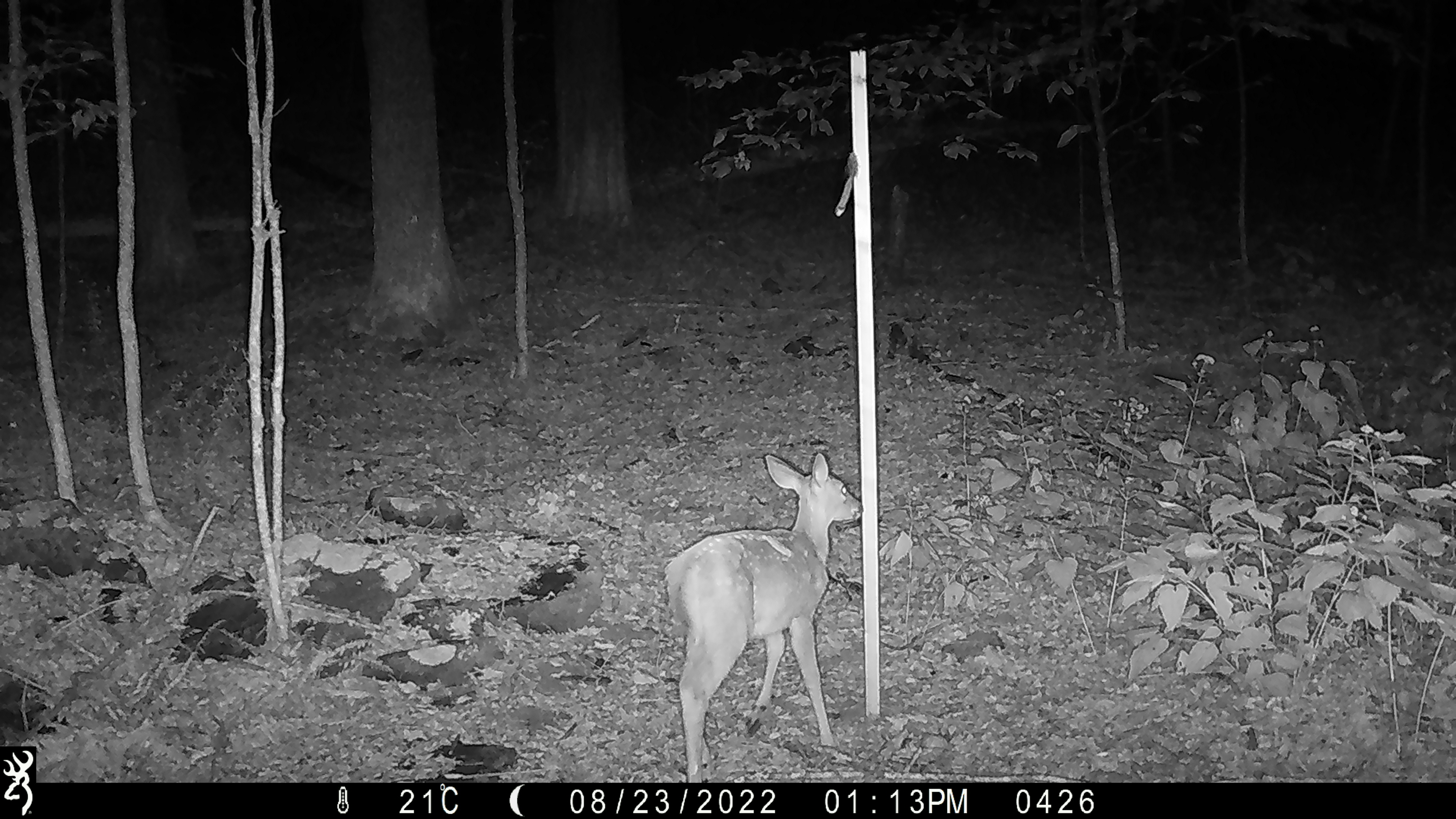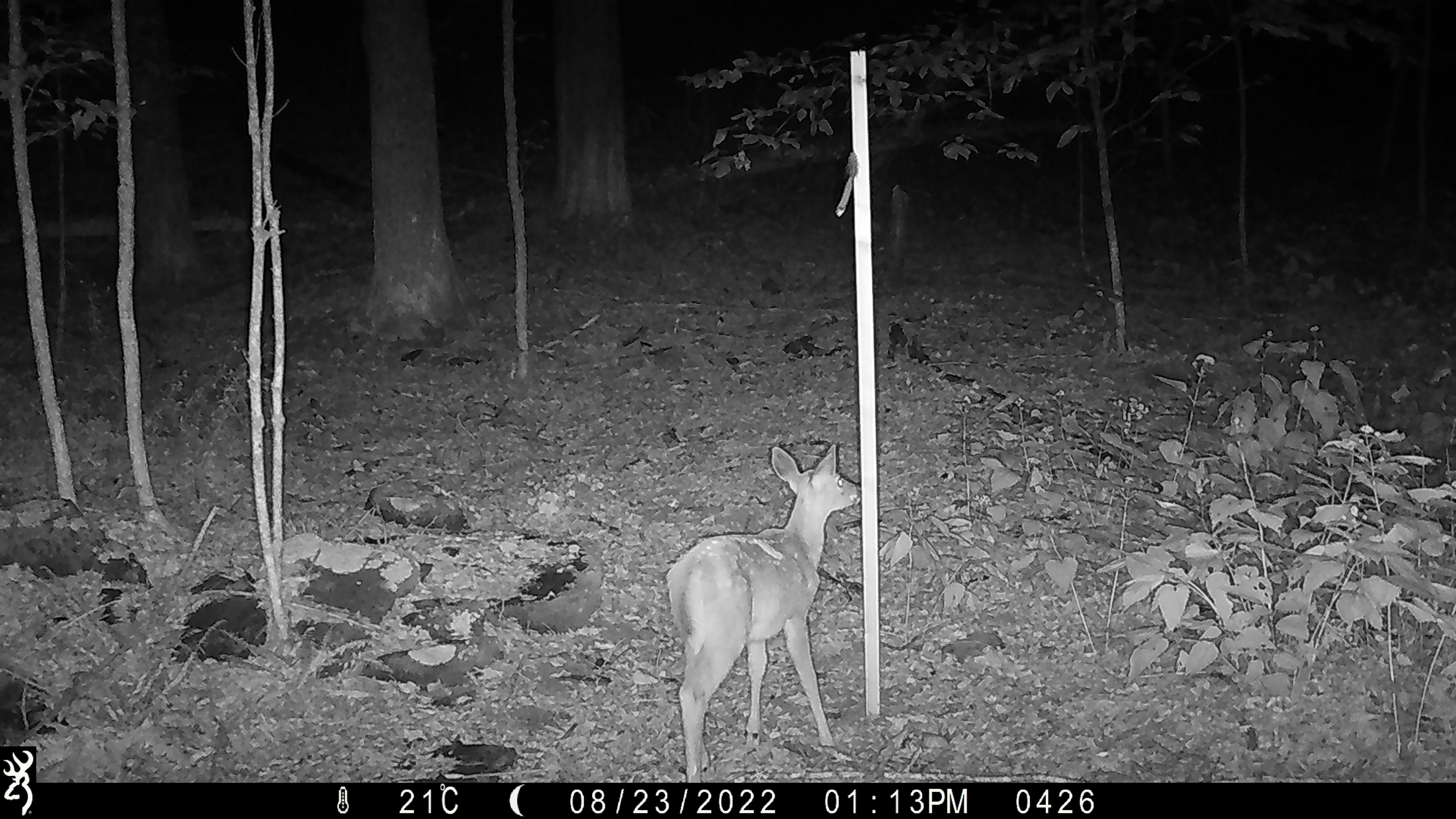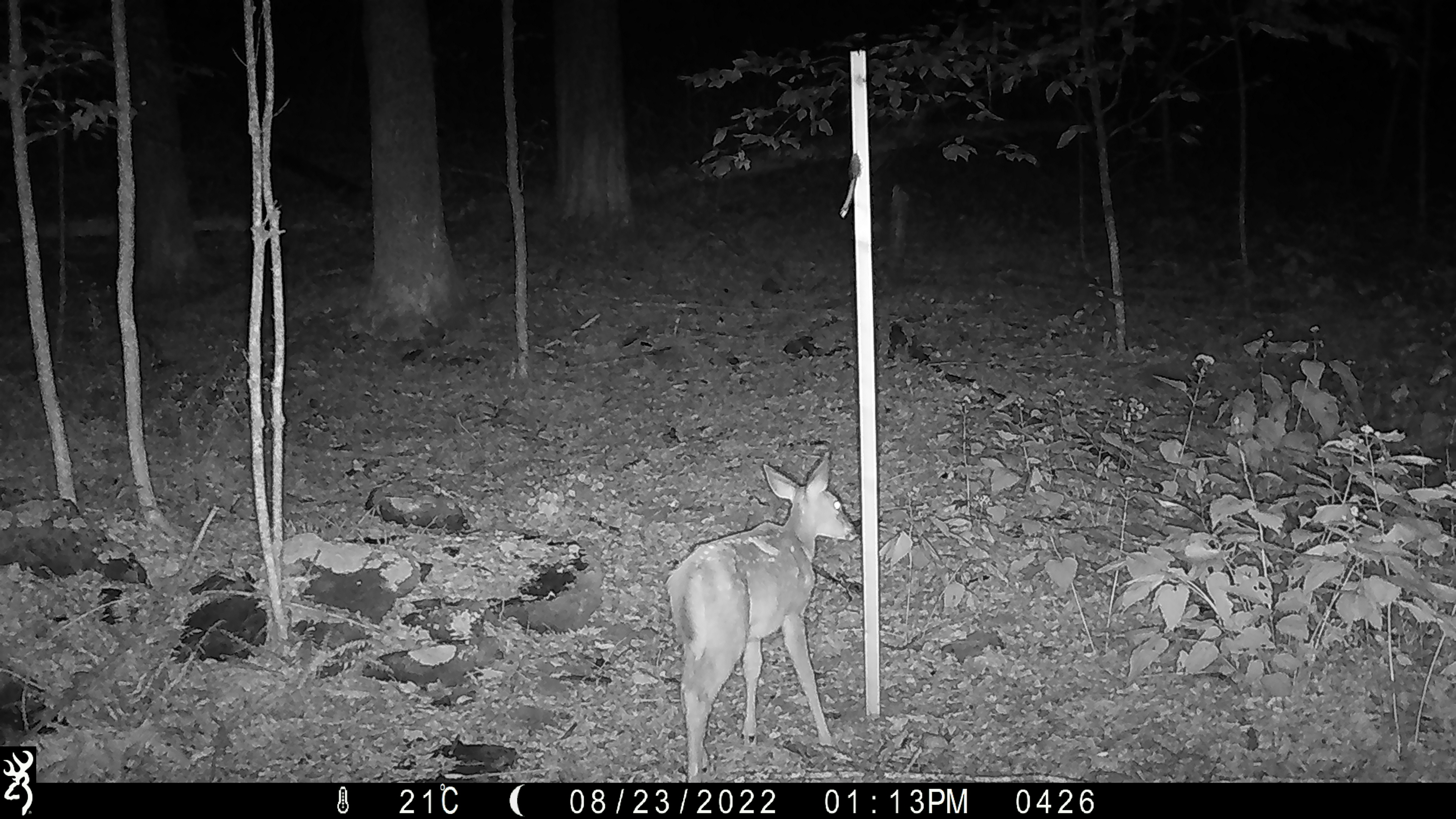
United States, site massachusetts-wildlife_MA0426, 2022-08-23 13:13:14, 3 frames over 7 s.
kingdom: Animalia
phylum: Chordata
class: Mammalia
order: Artiodactyla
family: Cervidae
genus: Odocoileus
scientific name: Odocoileus virginianus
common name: white-tailed deer